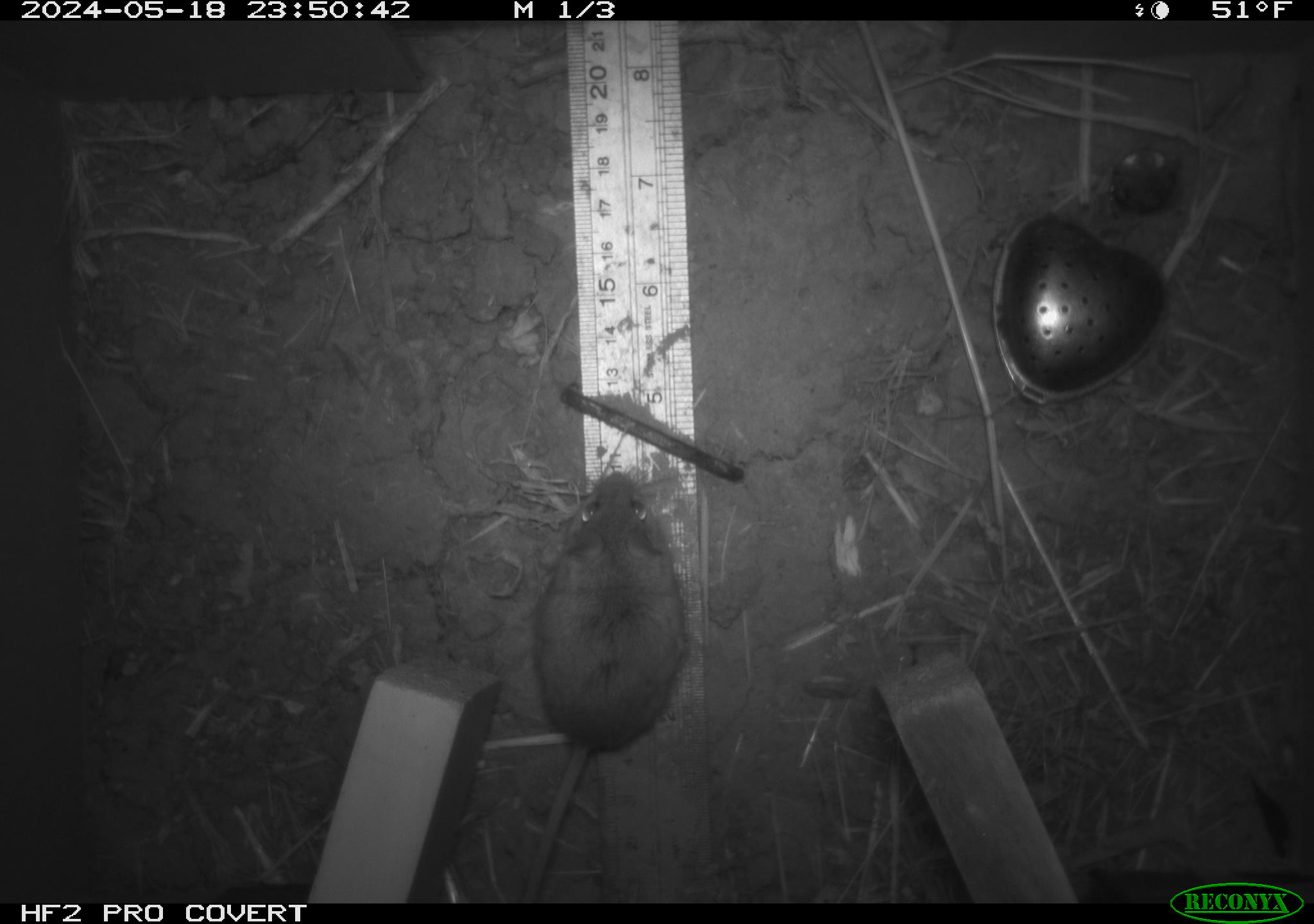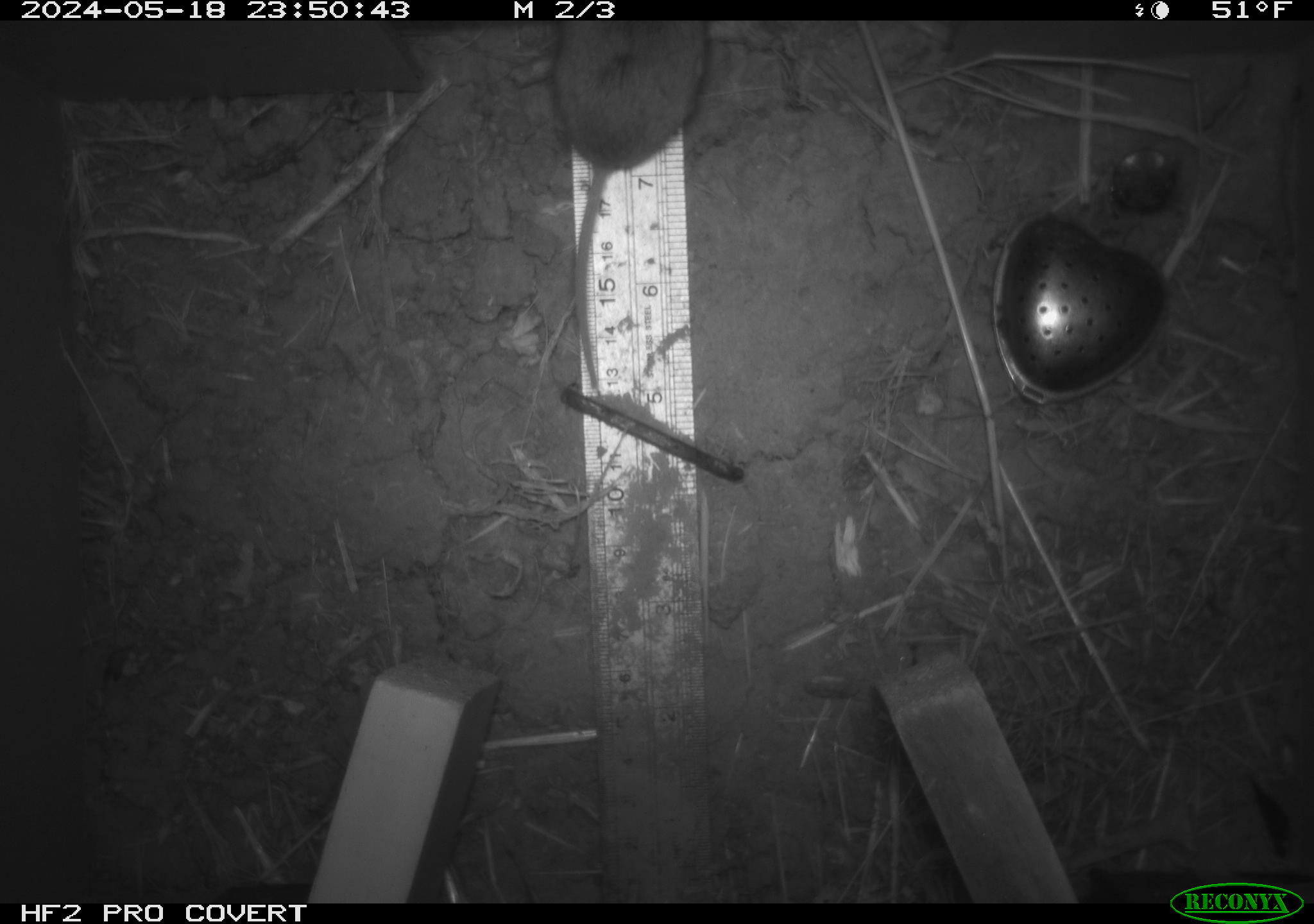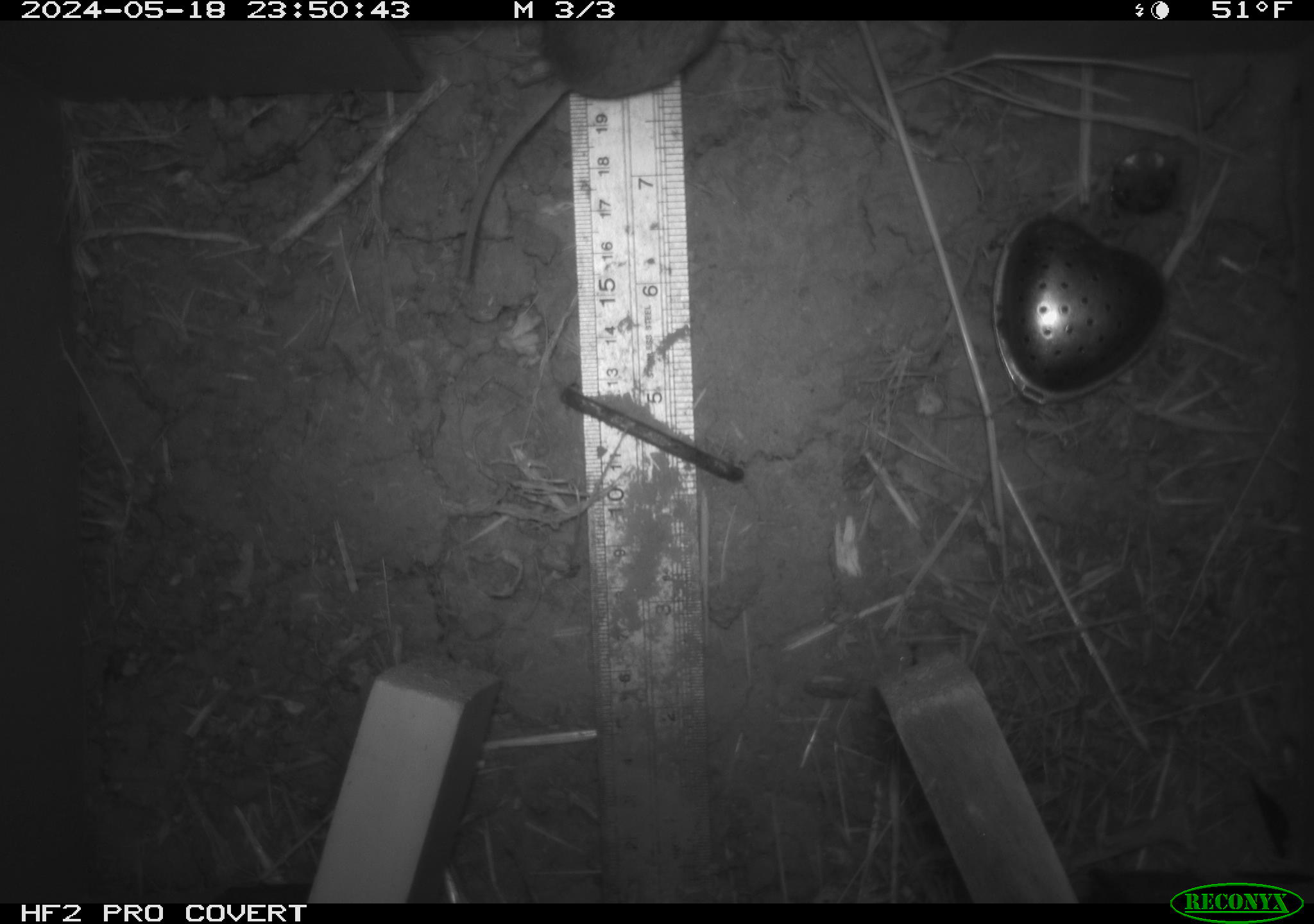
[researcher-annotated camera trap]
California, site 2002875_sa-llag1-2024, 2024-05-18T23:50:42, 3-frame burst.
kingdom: Animalia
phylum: Chordata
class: Mammalia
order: Rodentia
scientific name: Rodentia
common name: mouse species